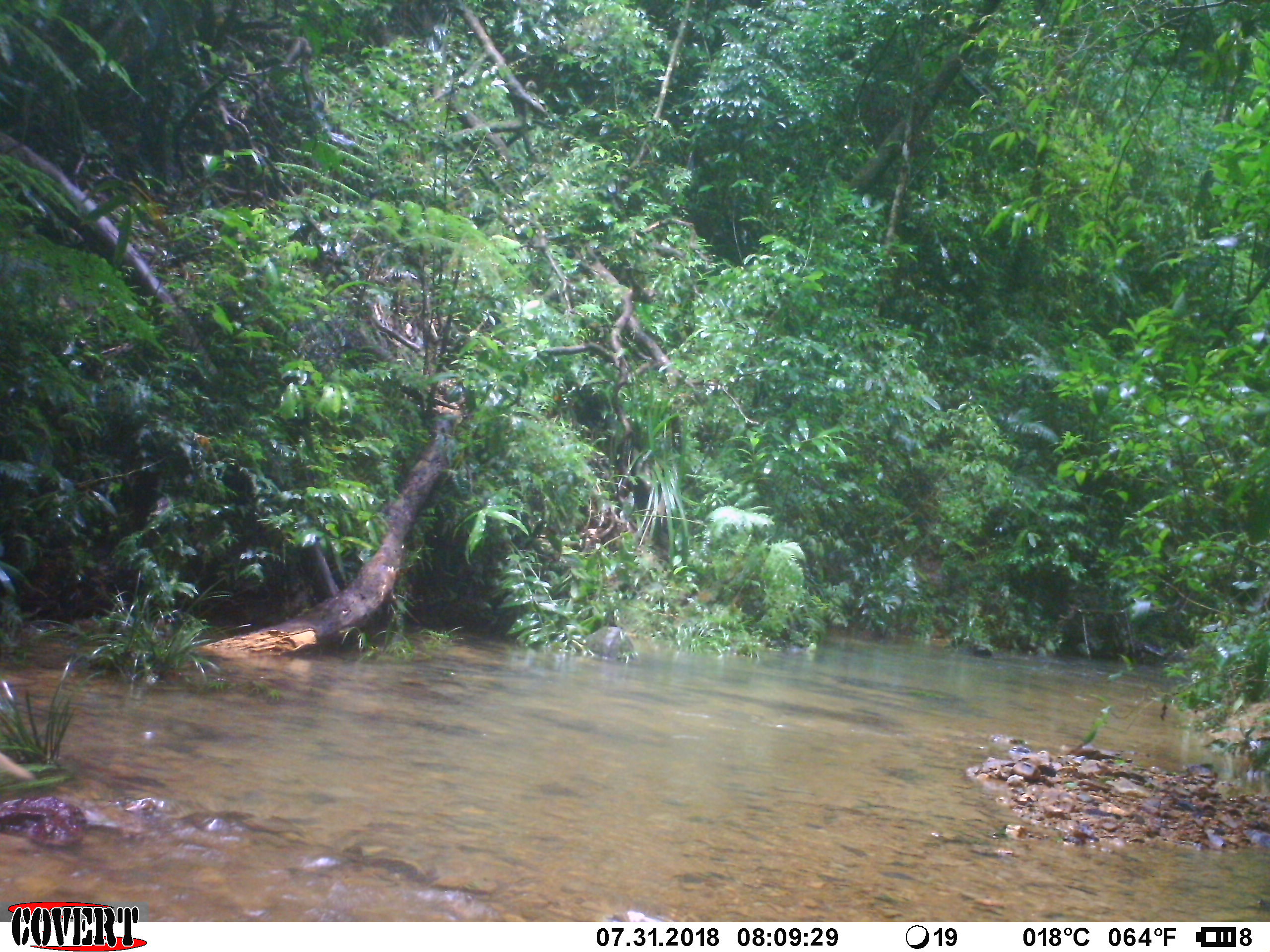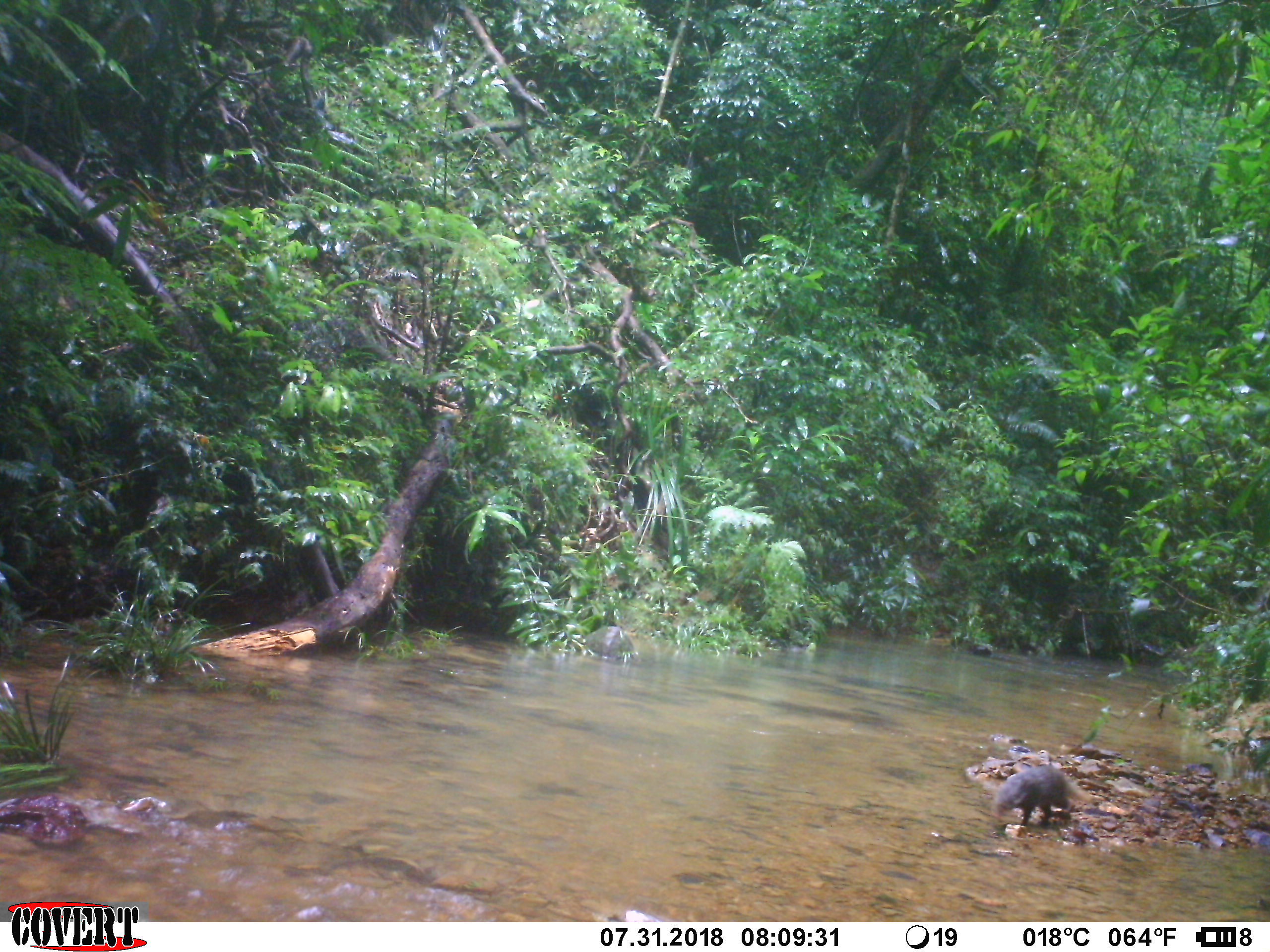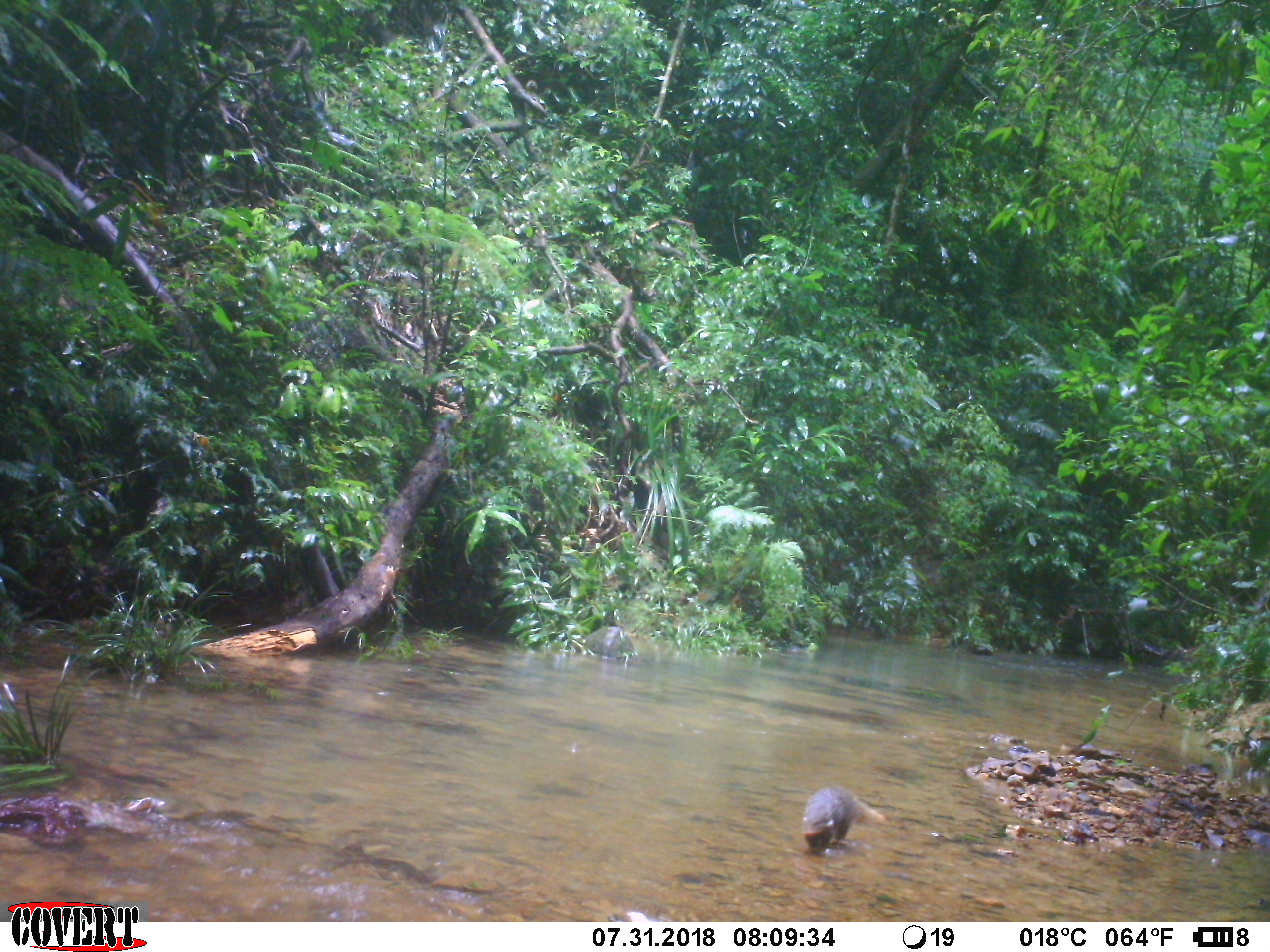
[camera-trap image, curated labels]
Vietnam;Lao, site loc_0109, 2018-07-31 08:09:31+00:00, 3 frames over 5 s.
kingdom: Animalia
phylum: Chordata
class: Mammalia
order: Carnivora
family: Herpestidae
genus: Urva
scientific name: Urva urva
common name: crab-eating mongoose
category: crab eating mongoose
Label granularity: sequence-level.